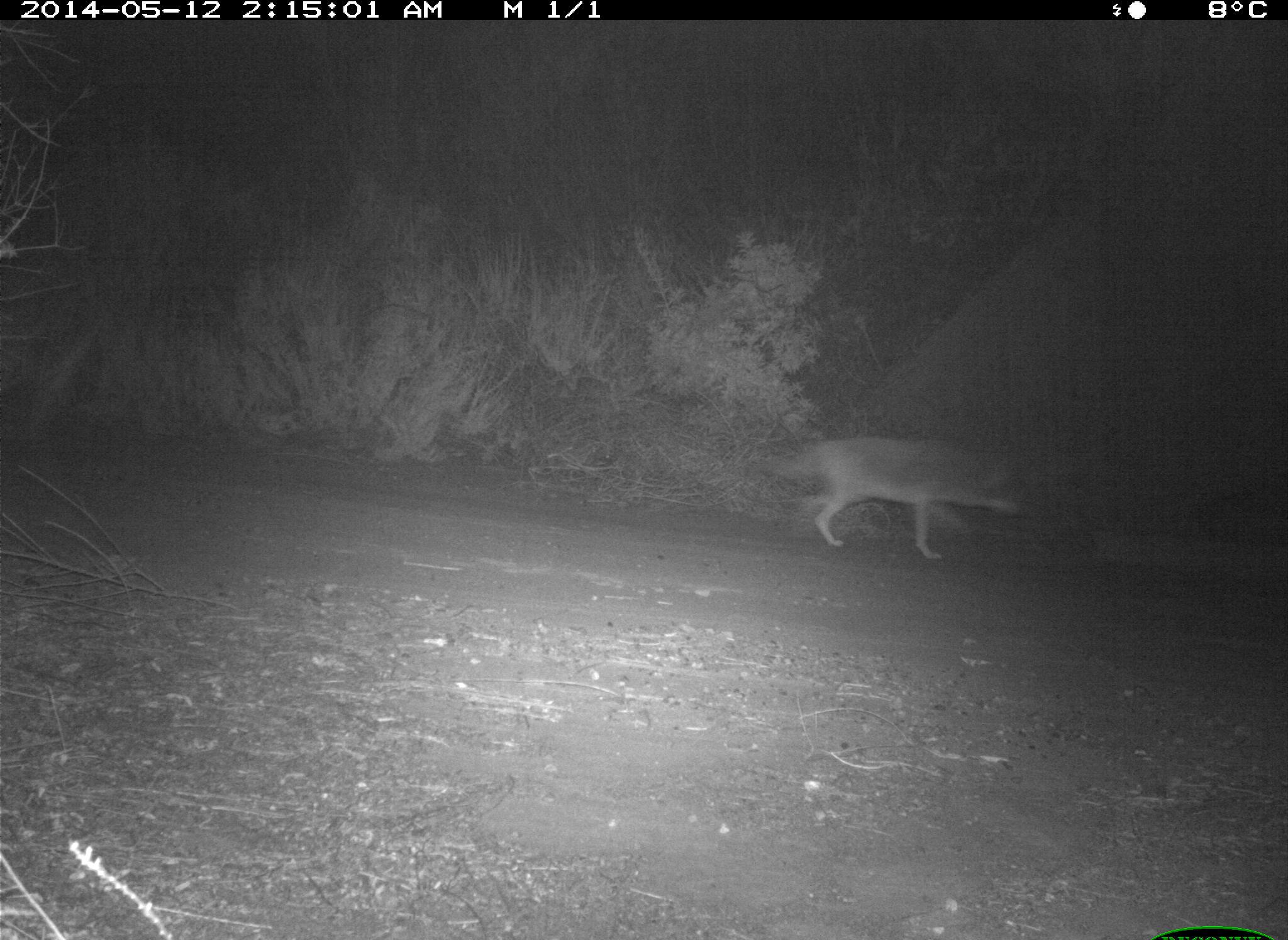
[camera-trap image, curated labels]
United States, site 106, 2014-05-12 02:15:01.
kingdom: Animalia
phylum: Chordata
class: Mammalia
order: Carnivora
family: Canidae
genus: Canis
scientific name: Canis latrans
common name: coyote